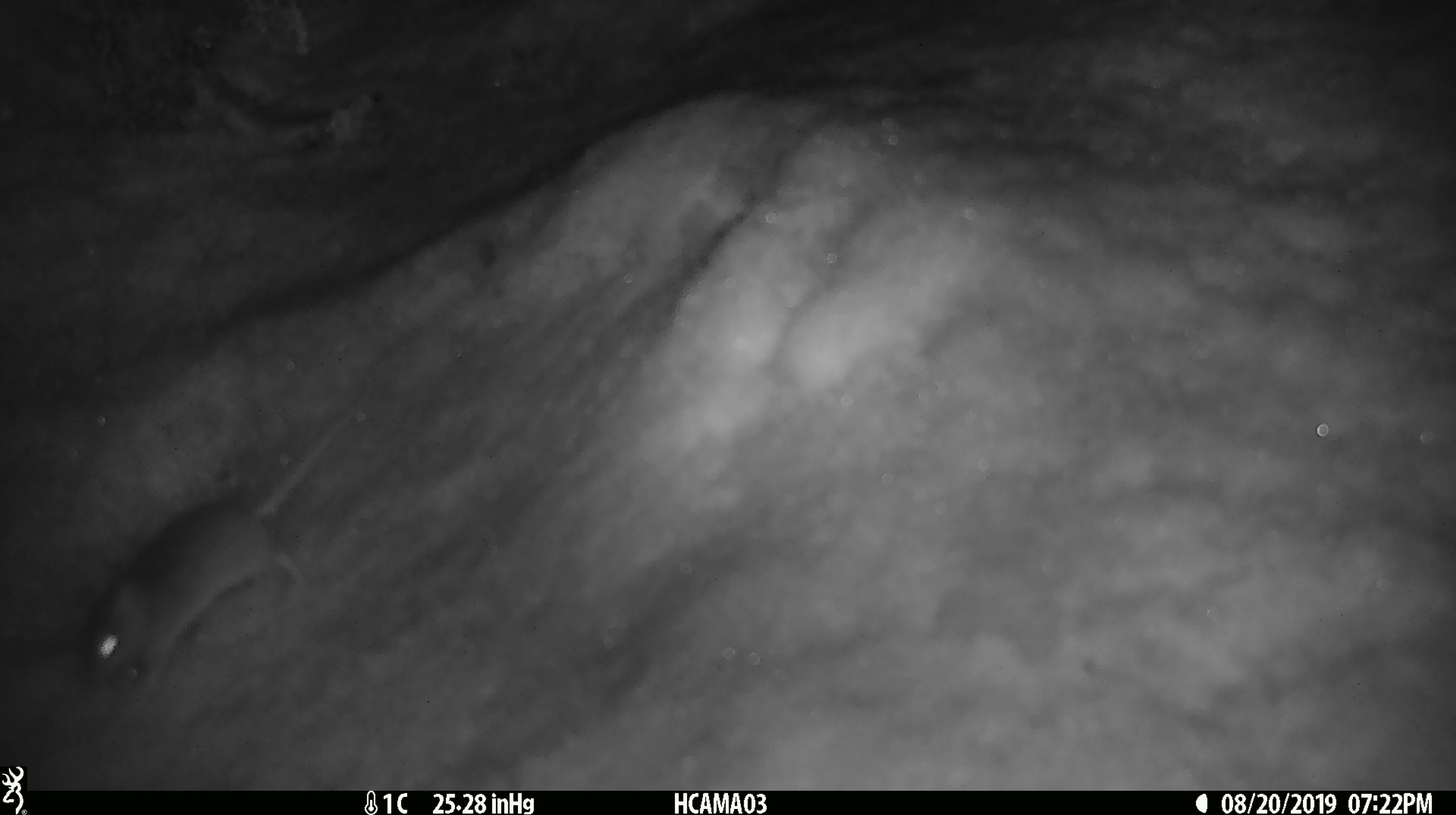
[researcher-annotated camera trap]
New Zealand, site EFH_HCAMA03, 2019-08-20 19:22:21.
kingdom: Animalia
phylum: Chordata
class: Mammalia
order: Rodentia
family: Muridae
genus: Mus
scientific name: Mus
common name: mouse